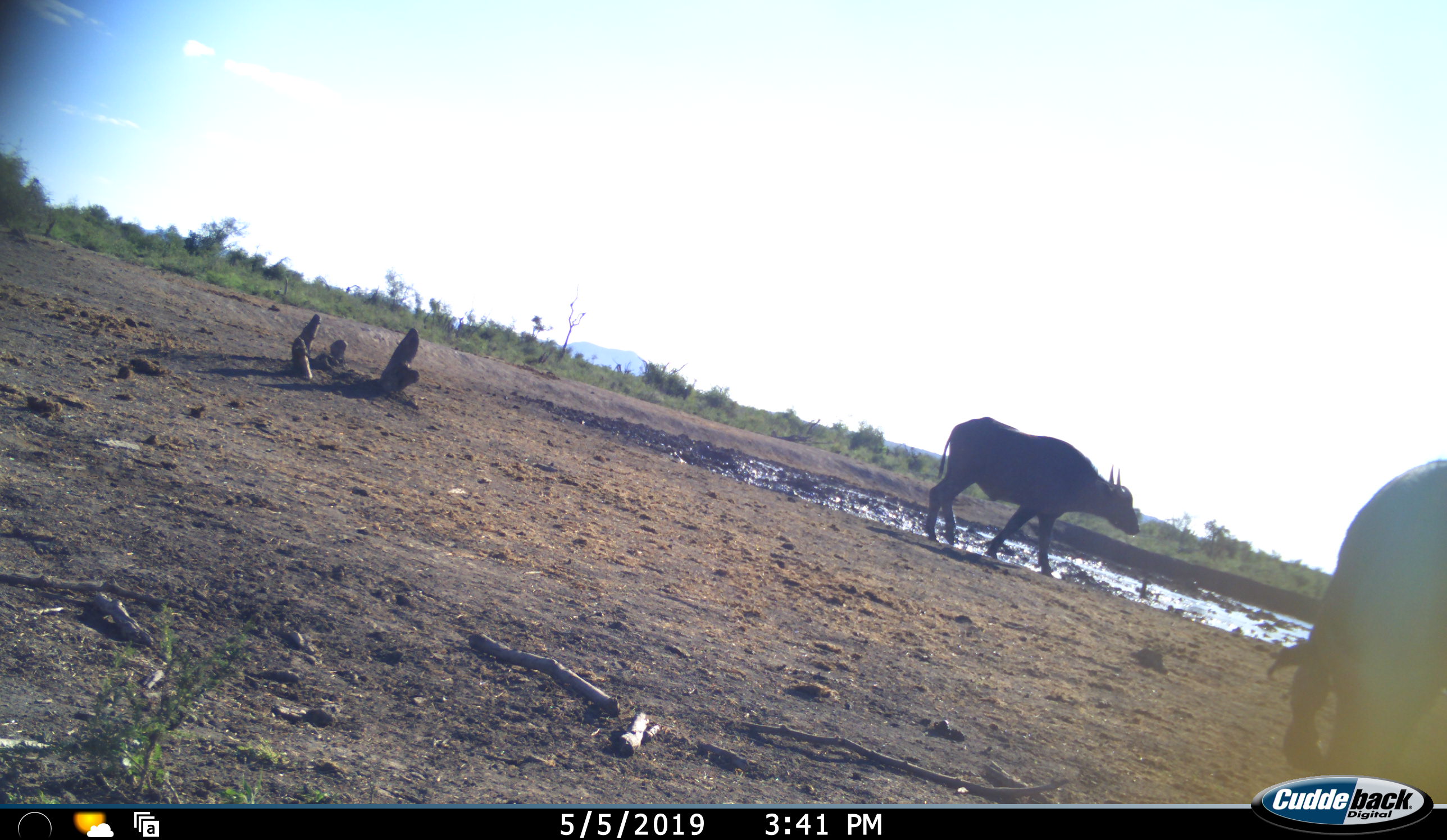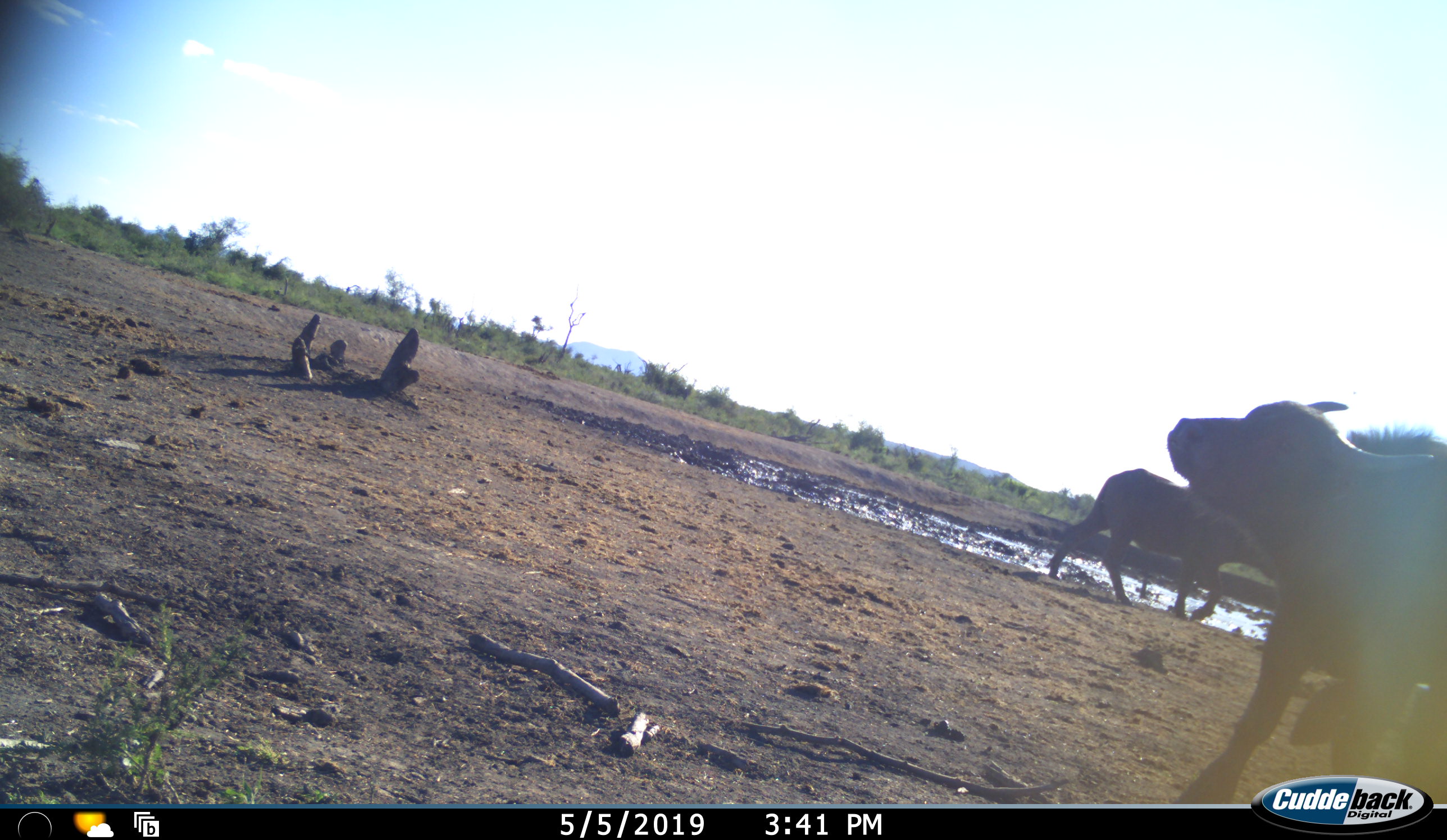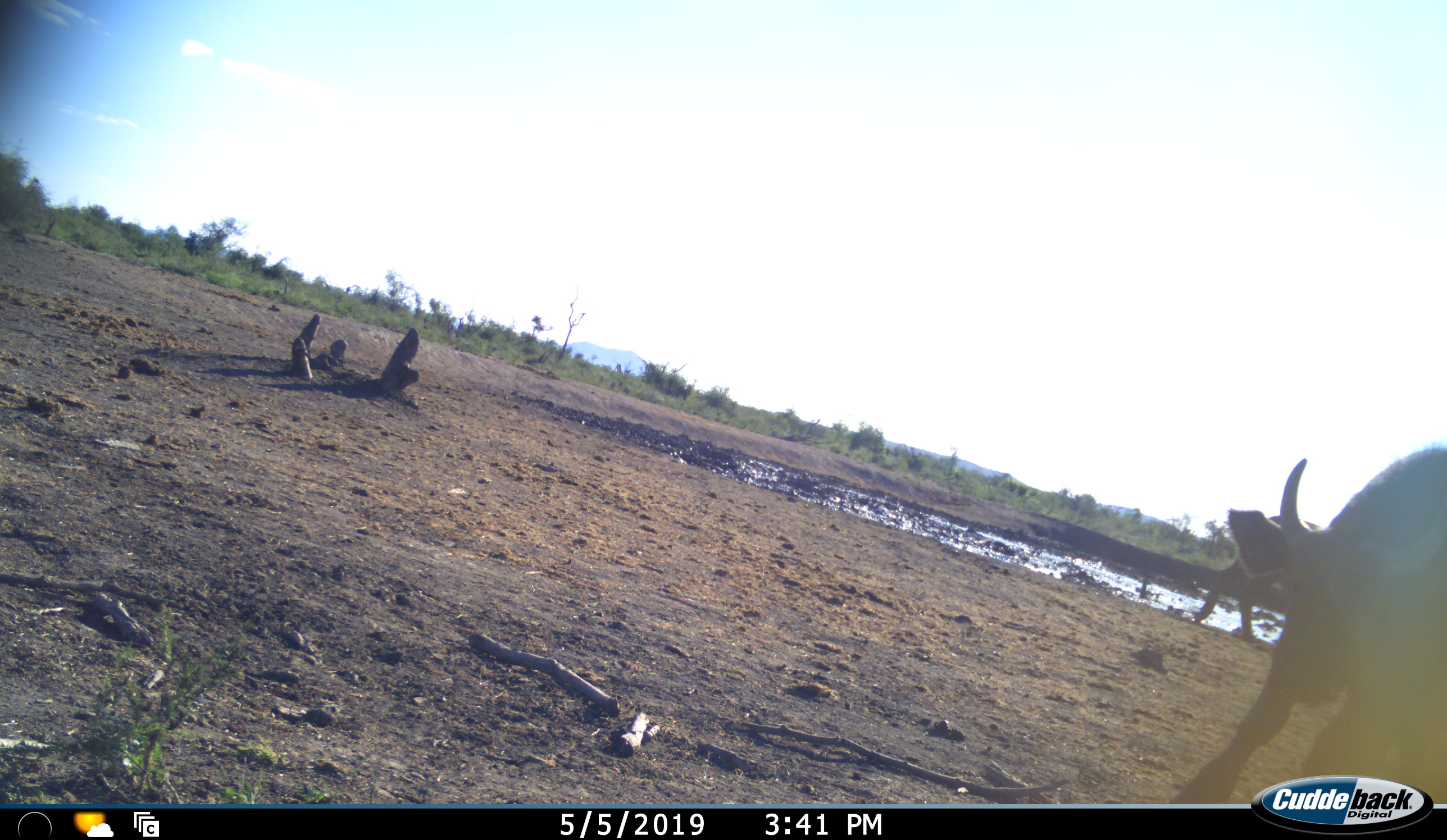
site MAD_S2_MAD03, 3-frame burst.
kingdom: Animalia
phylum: Chordata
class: Mammalia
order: Artiodactyla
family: Bovidae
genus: Syncerus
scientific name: Syncerus caffer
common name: african buffalo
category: buffalo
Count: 2.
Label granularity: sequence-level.